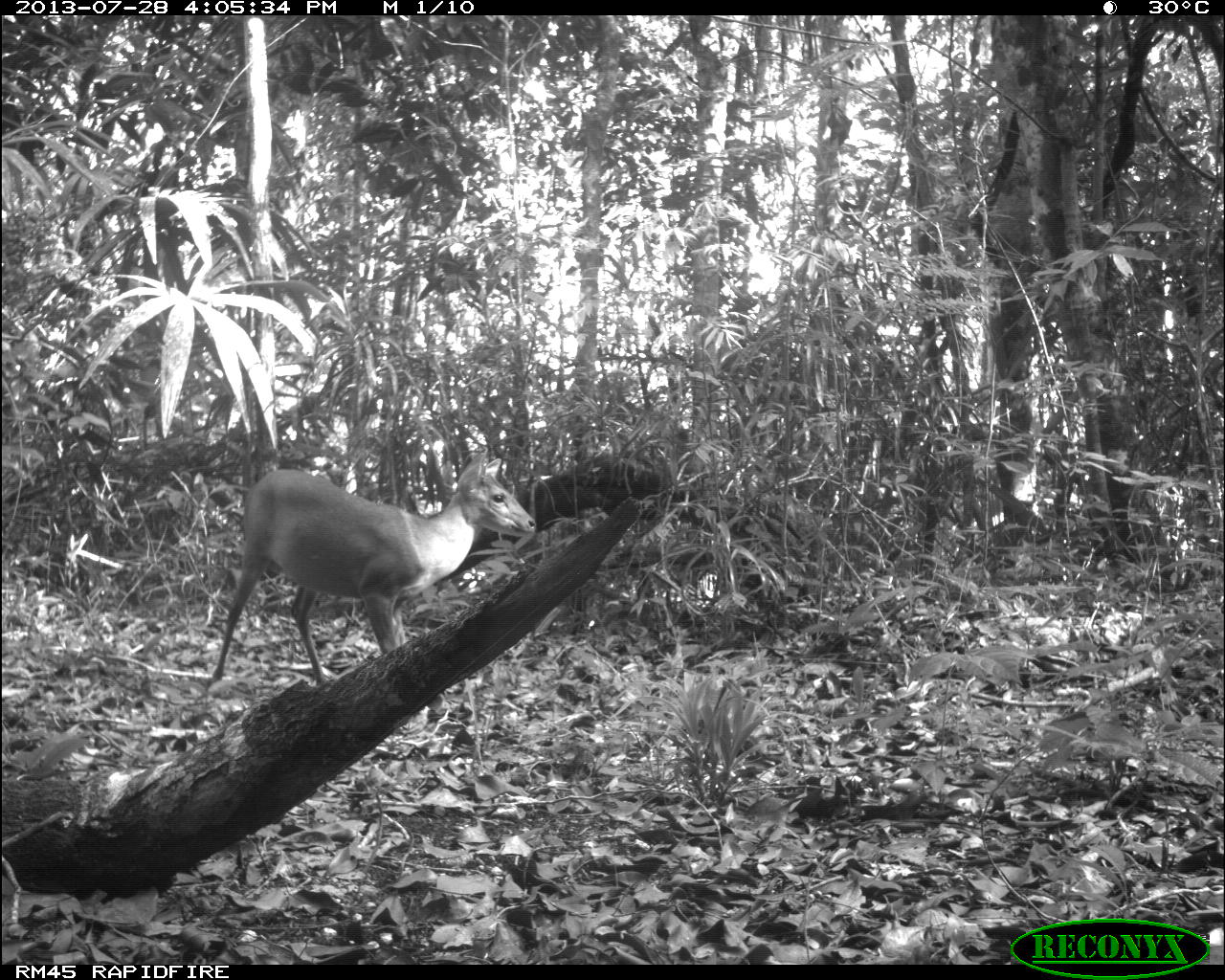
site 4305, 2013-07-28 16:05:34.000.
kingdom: Animalia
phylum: Chordata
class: Mammalia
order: Artiodactyla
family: Cervidae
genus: Mazama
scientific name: Mazama temama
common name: central american red brocket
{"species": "Mazama temama (central american red brocket)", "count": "1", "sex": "male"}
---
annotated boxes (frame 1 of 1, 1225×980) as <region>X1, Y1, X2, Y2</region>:
mazama temama: <region>207, 445, 536, 714</region>